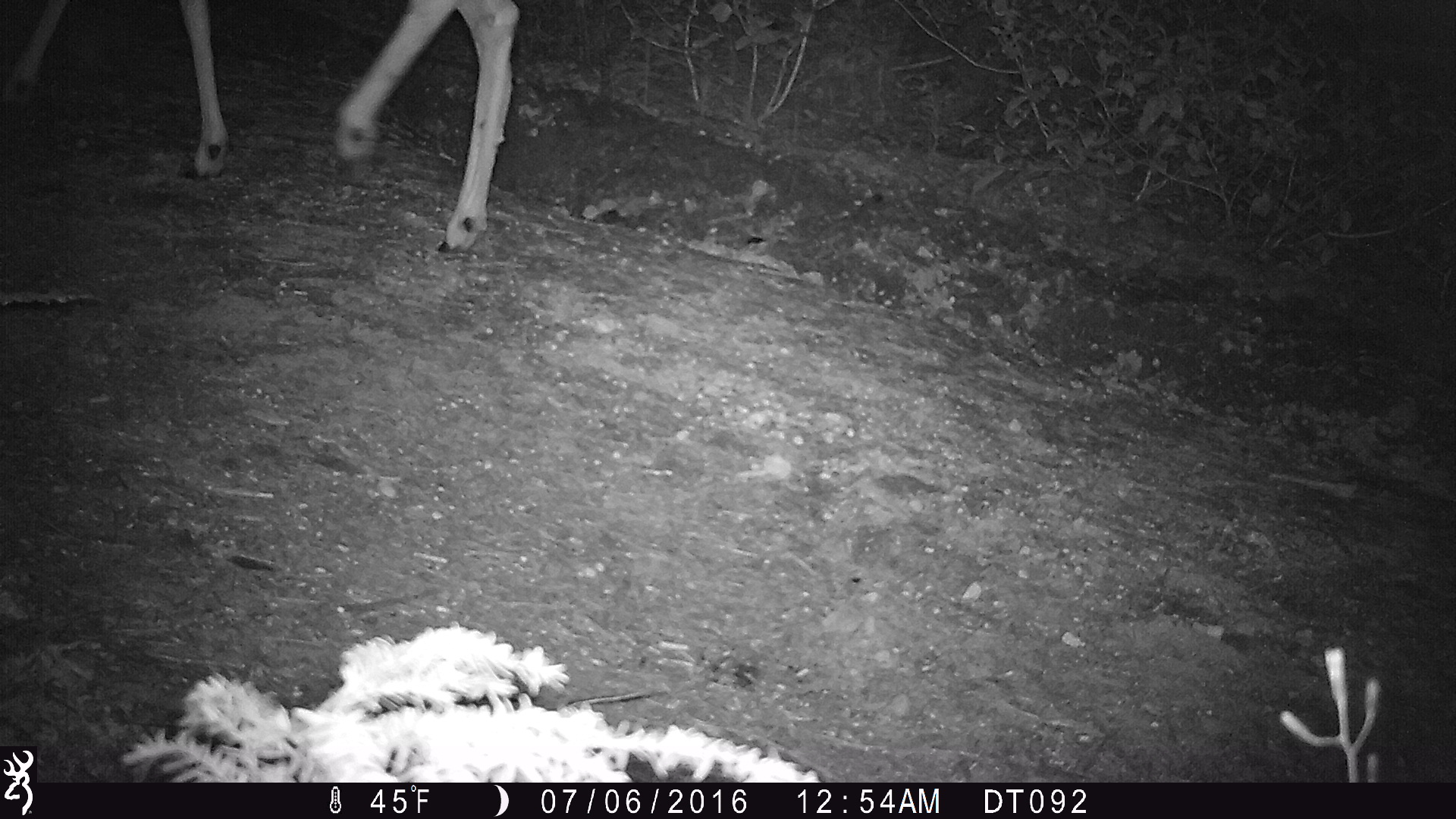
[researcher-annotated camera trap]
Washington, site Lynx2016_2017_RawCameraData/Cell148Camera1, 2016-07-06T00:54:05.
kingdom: Animalia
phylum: Chordata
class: Mammalia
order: Artiodactyla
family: Cervidae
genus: Odocoileus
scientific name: Odocoileus hemionus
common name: mule deer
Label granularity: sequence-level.